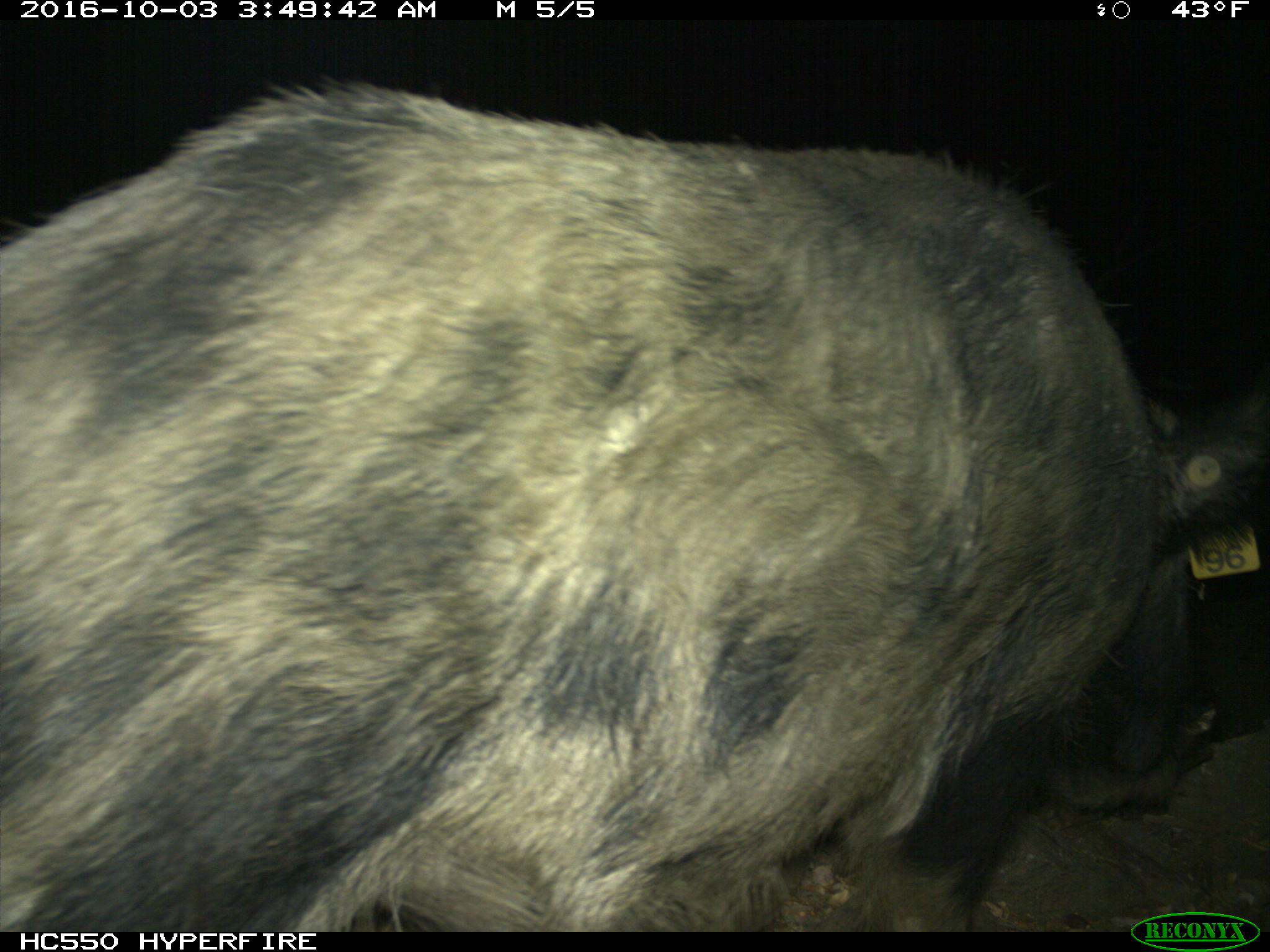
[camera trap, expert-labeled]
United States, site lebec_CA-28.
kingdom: Animalia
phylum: Chordata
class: Mammalia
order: Artiodactyla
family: Suidae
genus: Sus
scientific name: Sus scrofa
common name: wild boar